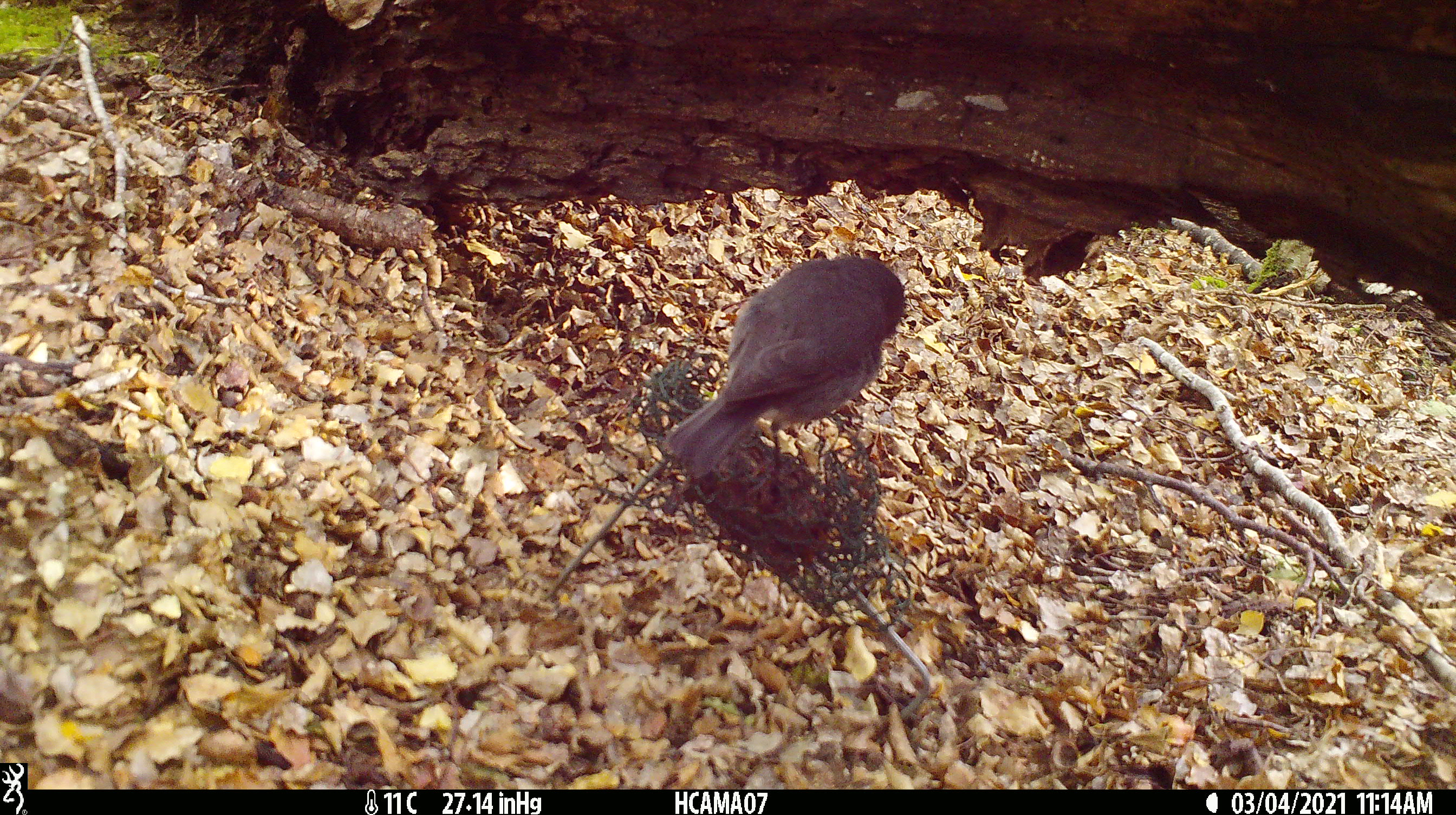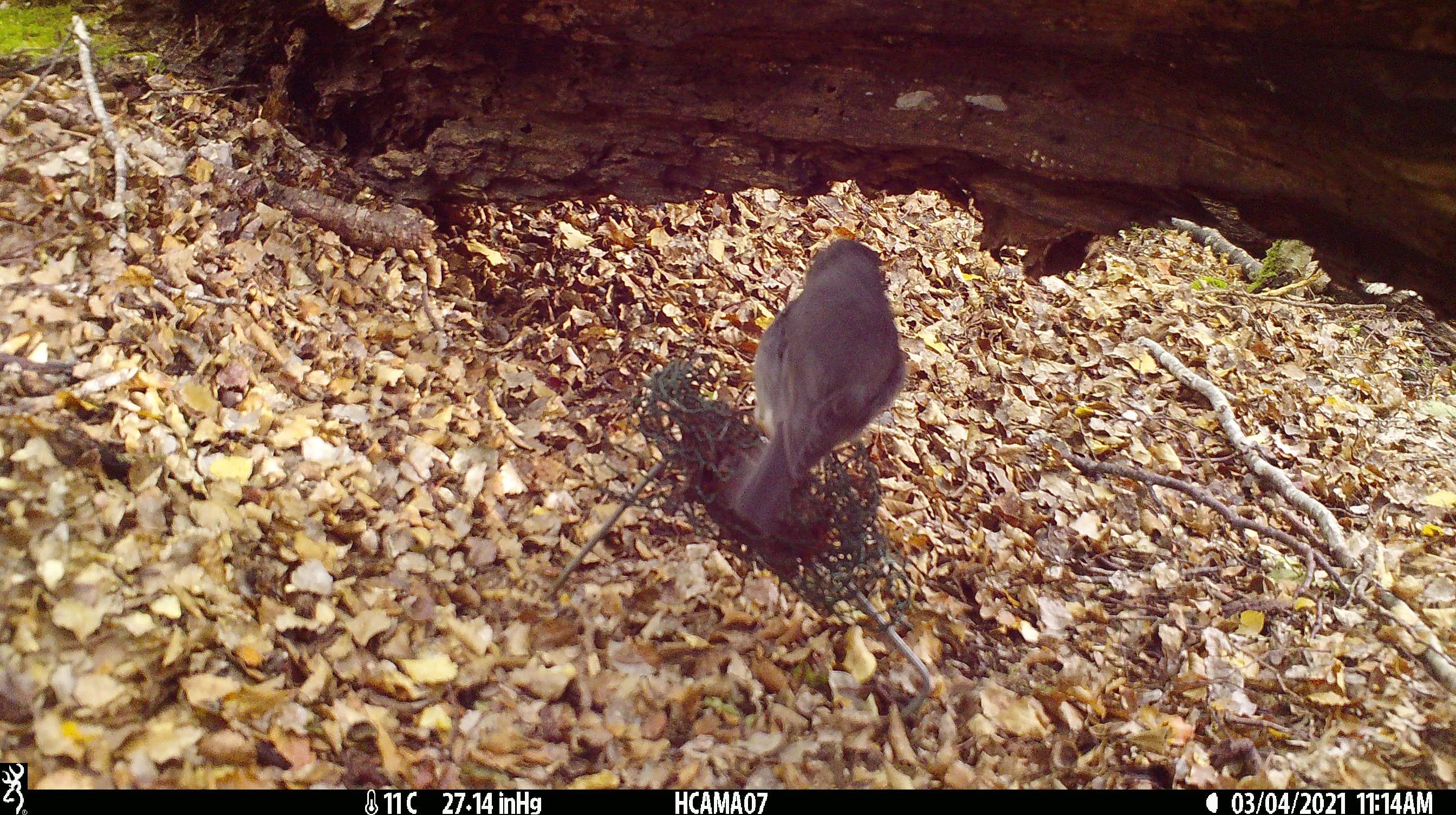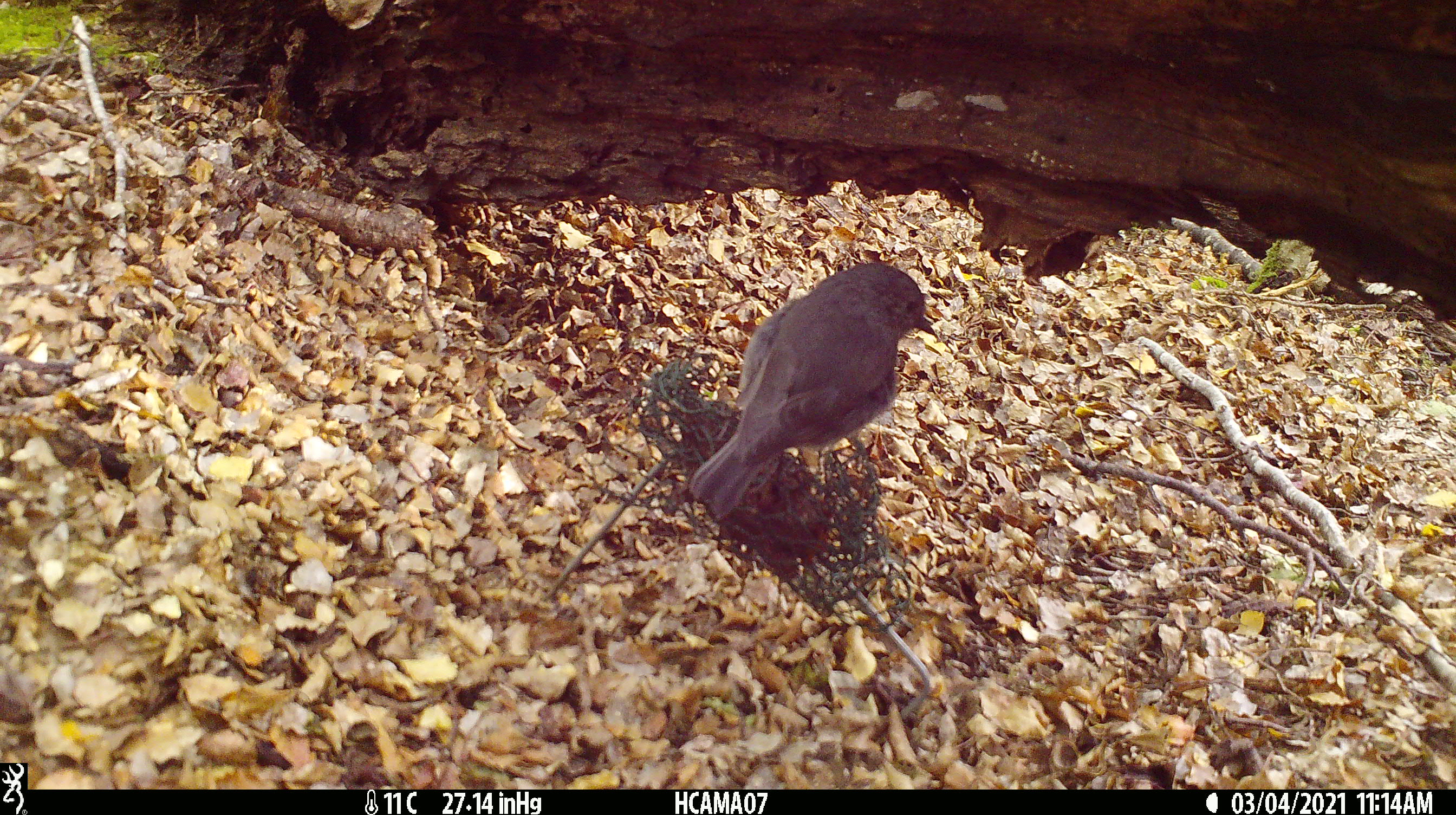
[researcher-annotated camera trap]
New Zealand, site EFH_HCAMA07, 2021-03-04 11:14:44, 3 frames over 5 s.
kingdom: Animalia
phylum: Chordata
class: Aves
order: Passeriformes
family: Petroicidae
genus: Petroica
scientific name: Petroica australis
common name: new zealand robin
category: robin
Robin (new zealand robin) (Petroica australis).